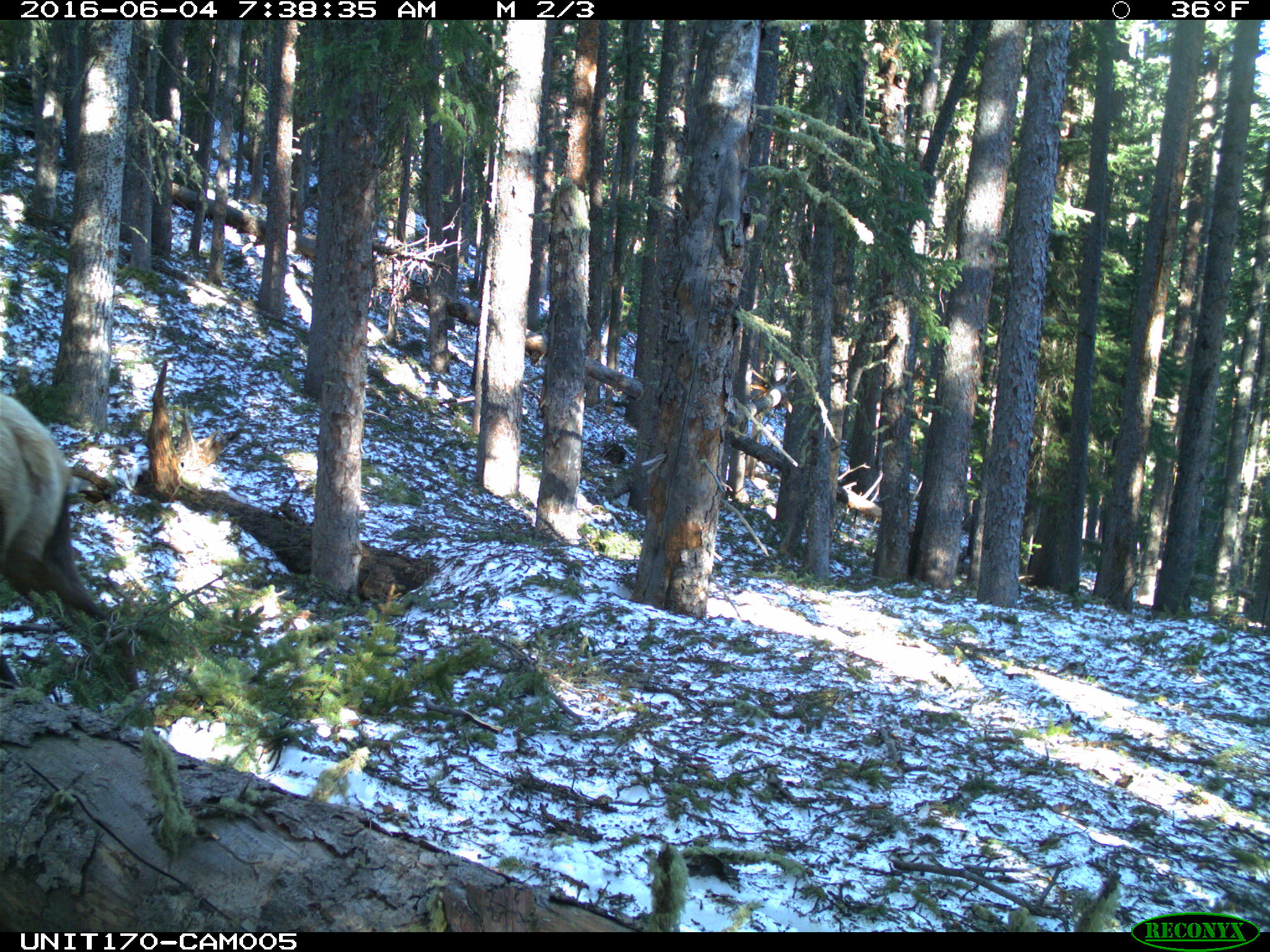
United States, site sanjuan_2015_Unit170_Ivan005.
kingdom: Animalia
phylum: Chordata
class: Mammalia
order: Artiodactyla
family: Cervidae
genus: Cervus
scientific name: Cervus elaphus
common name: red deer